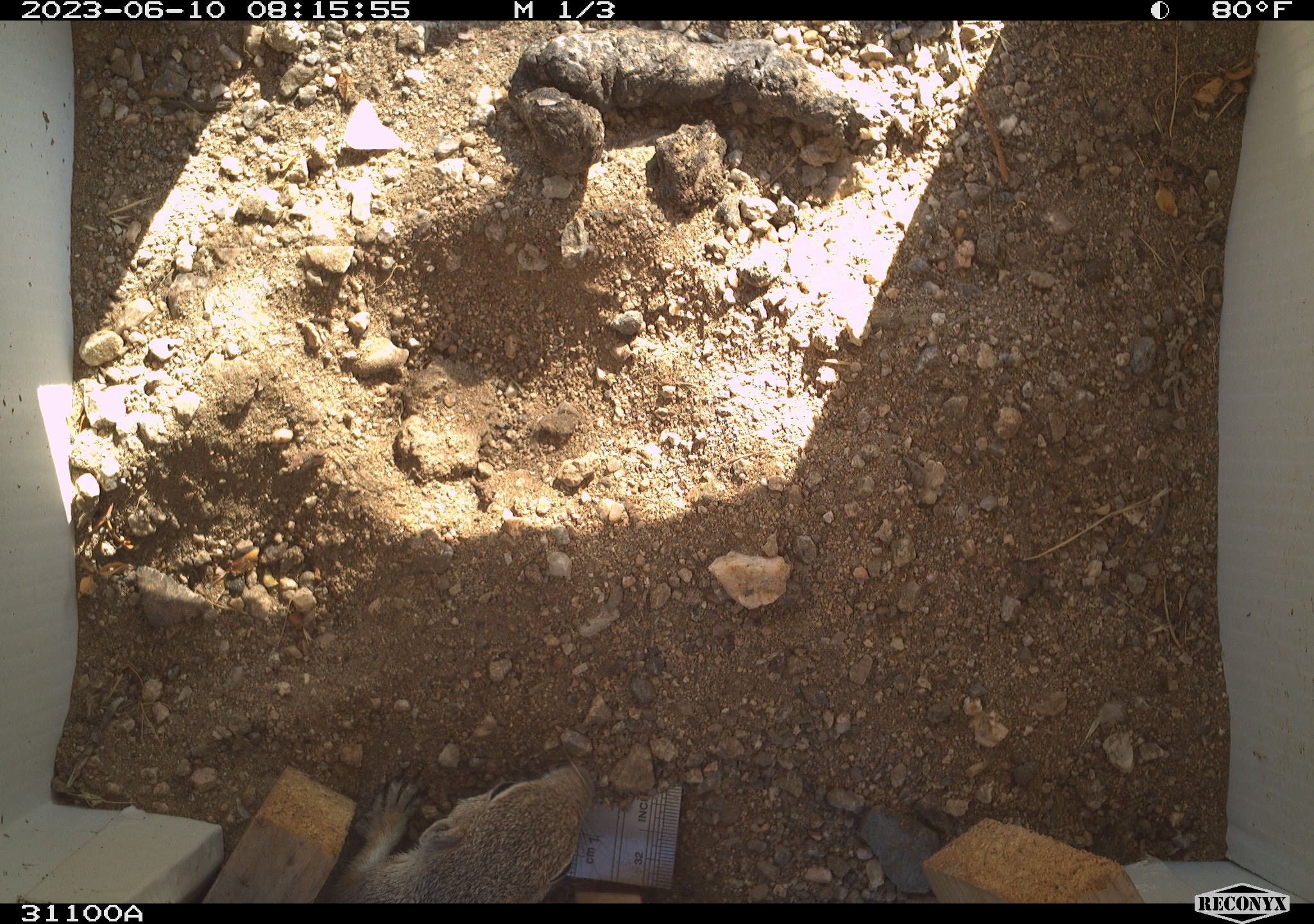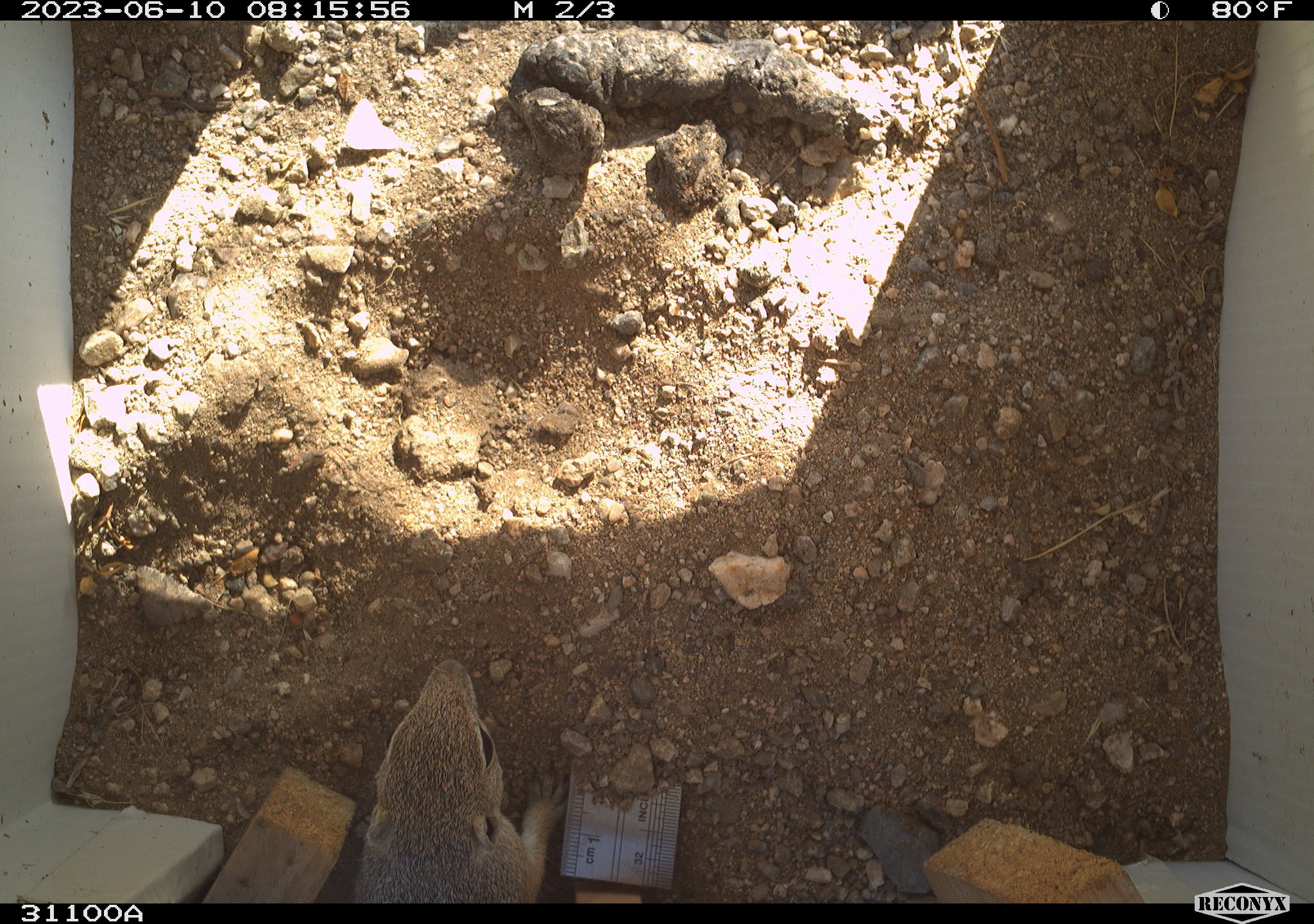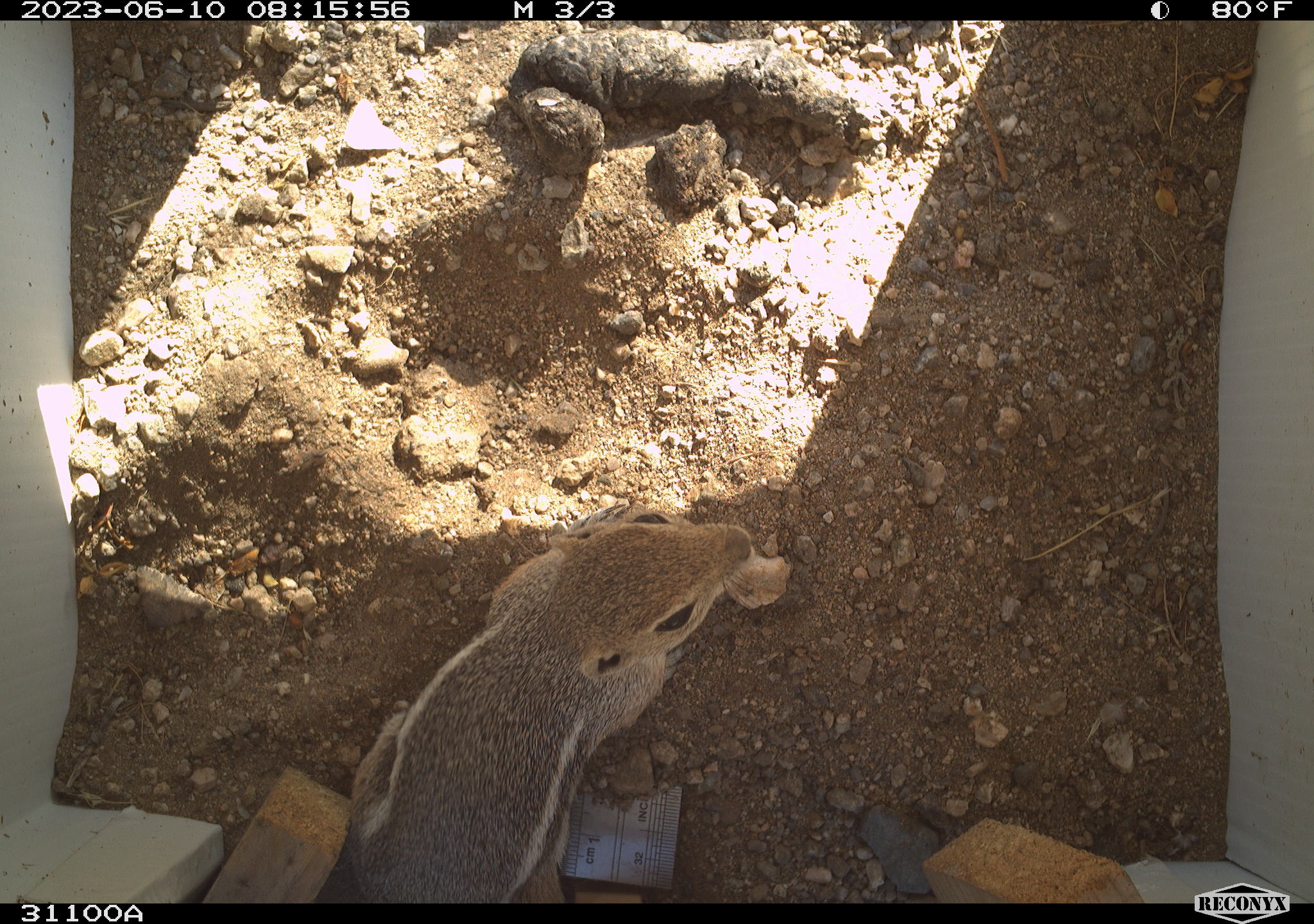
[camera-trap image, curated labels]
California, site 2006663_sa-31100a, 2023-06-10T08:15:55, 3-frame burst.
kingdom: Animalia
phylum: Chordata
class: Mammalia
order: Rodentia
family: Sciuridae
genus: Ammospermophilus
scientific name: Ammospermophilus leucurus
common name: white-tailed antelope squirrel